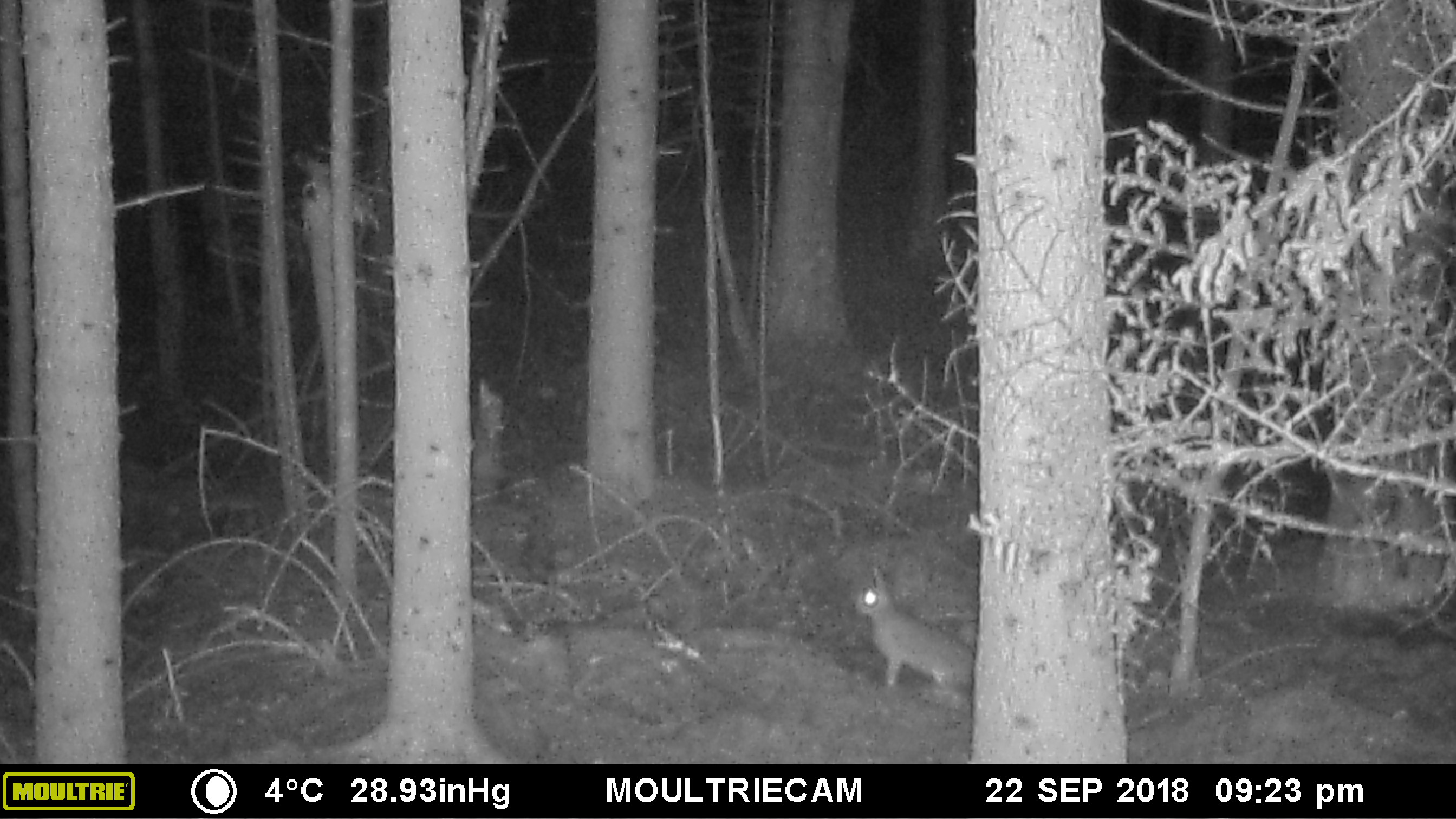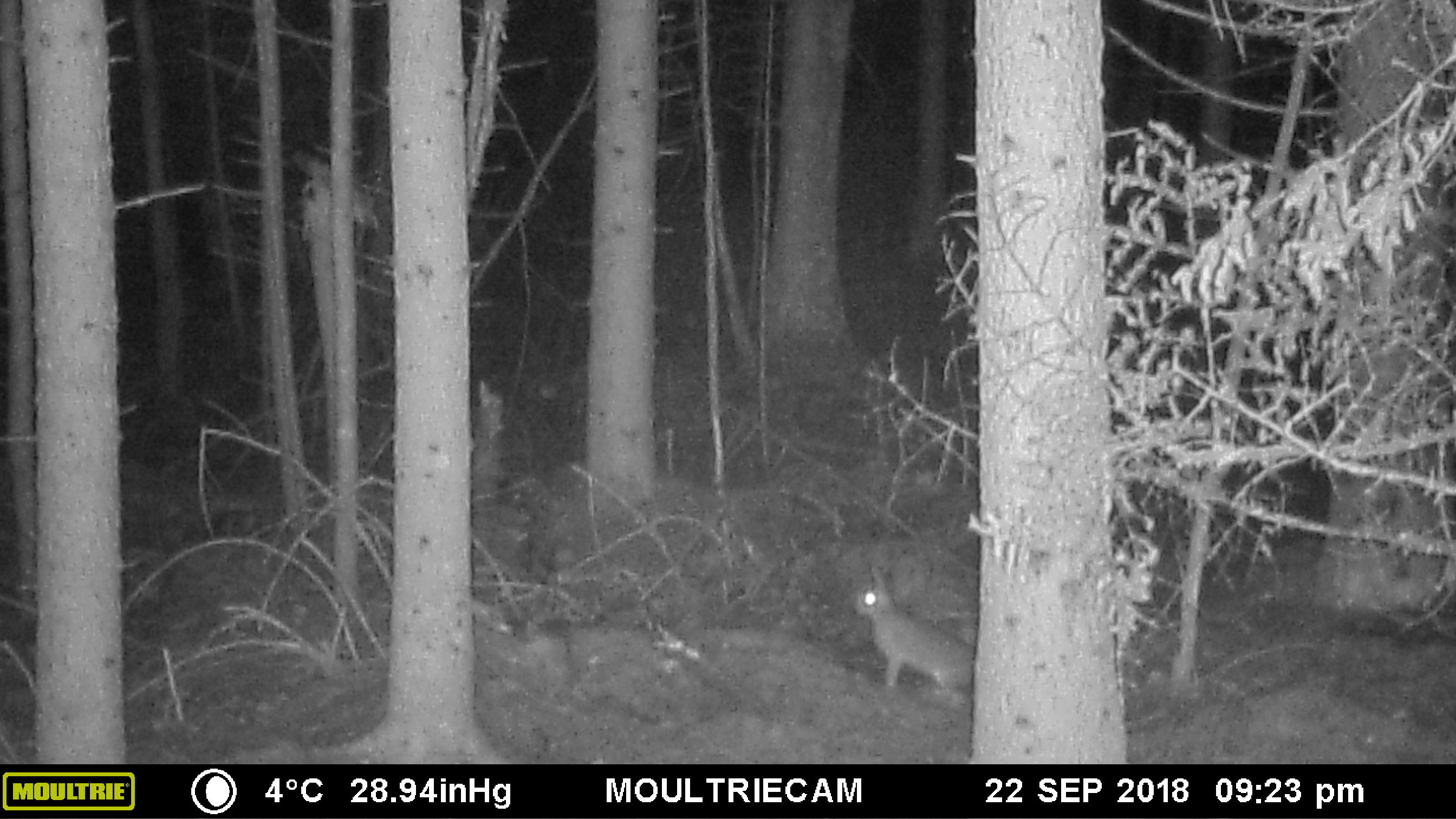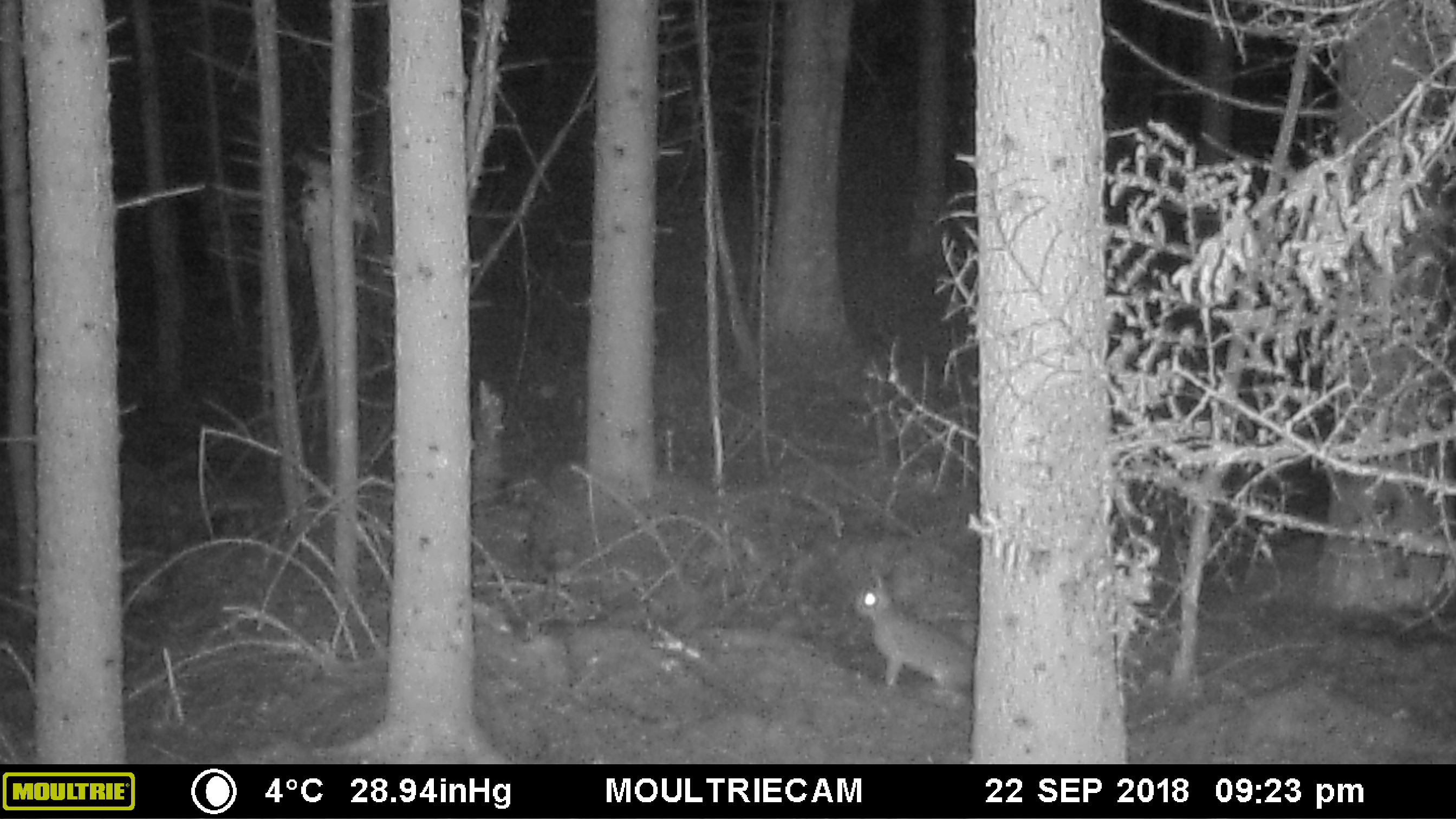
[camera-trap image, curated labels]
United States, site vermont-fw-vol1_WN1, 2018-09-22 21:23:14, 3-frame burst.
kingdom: Animalia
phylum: Chordata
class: Mammalia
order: Lagomorpha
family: Leporidae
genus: Lepus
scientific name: Lepus americanus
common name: snowshoe hare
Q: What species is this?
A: Snowshoe hare (Lepus americanus).